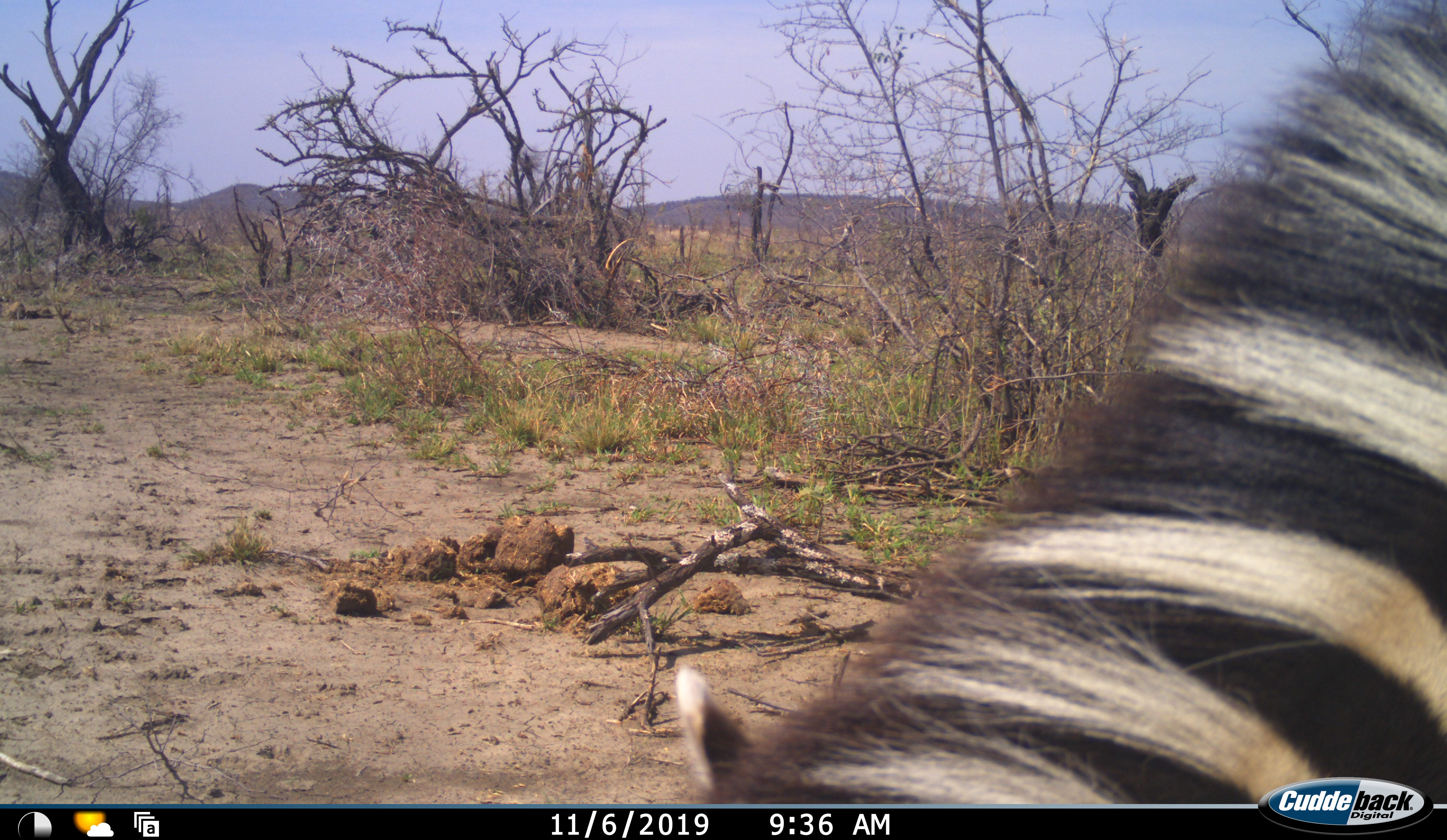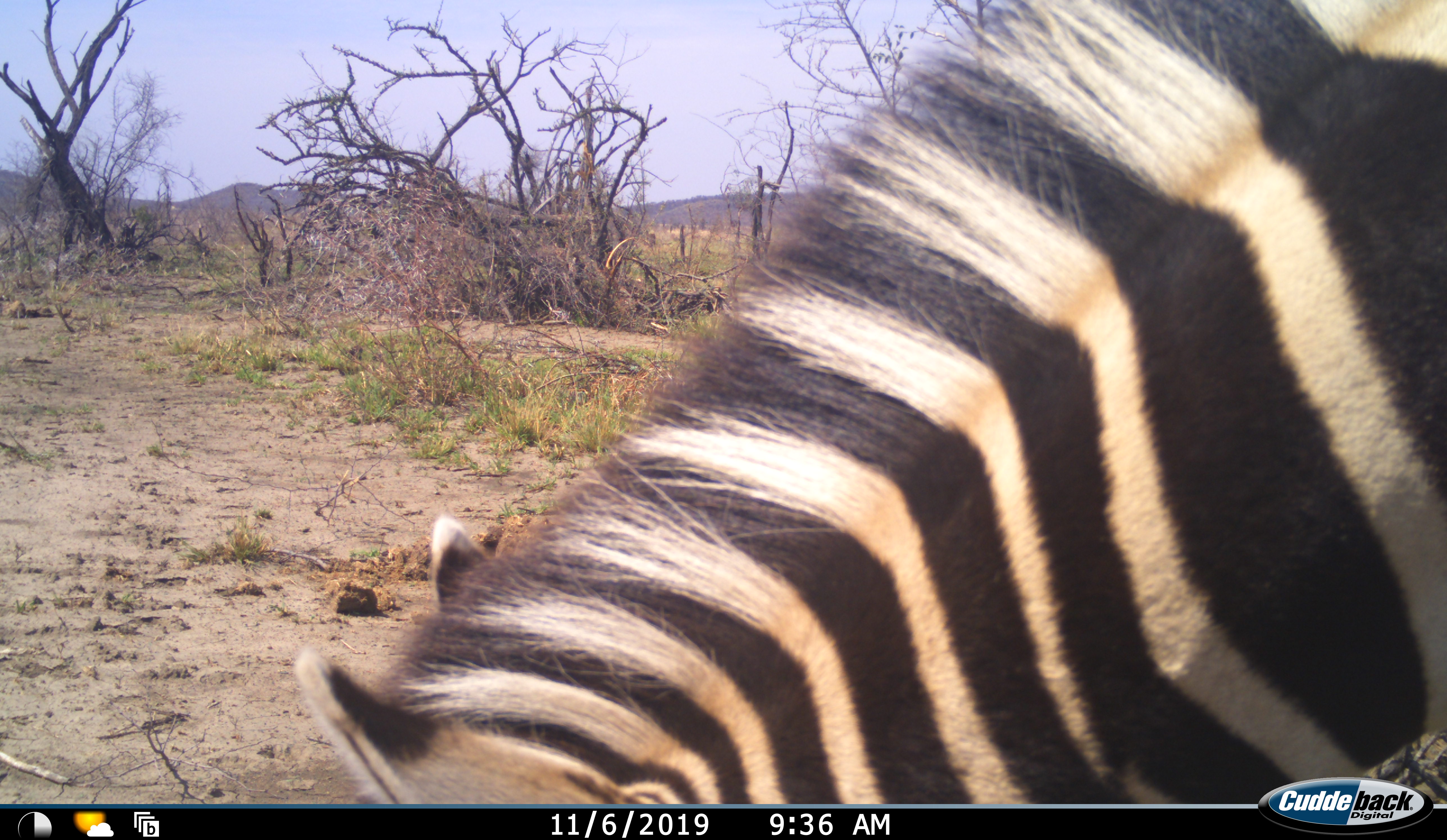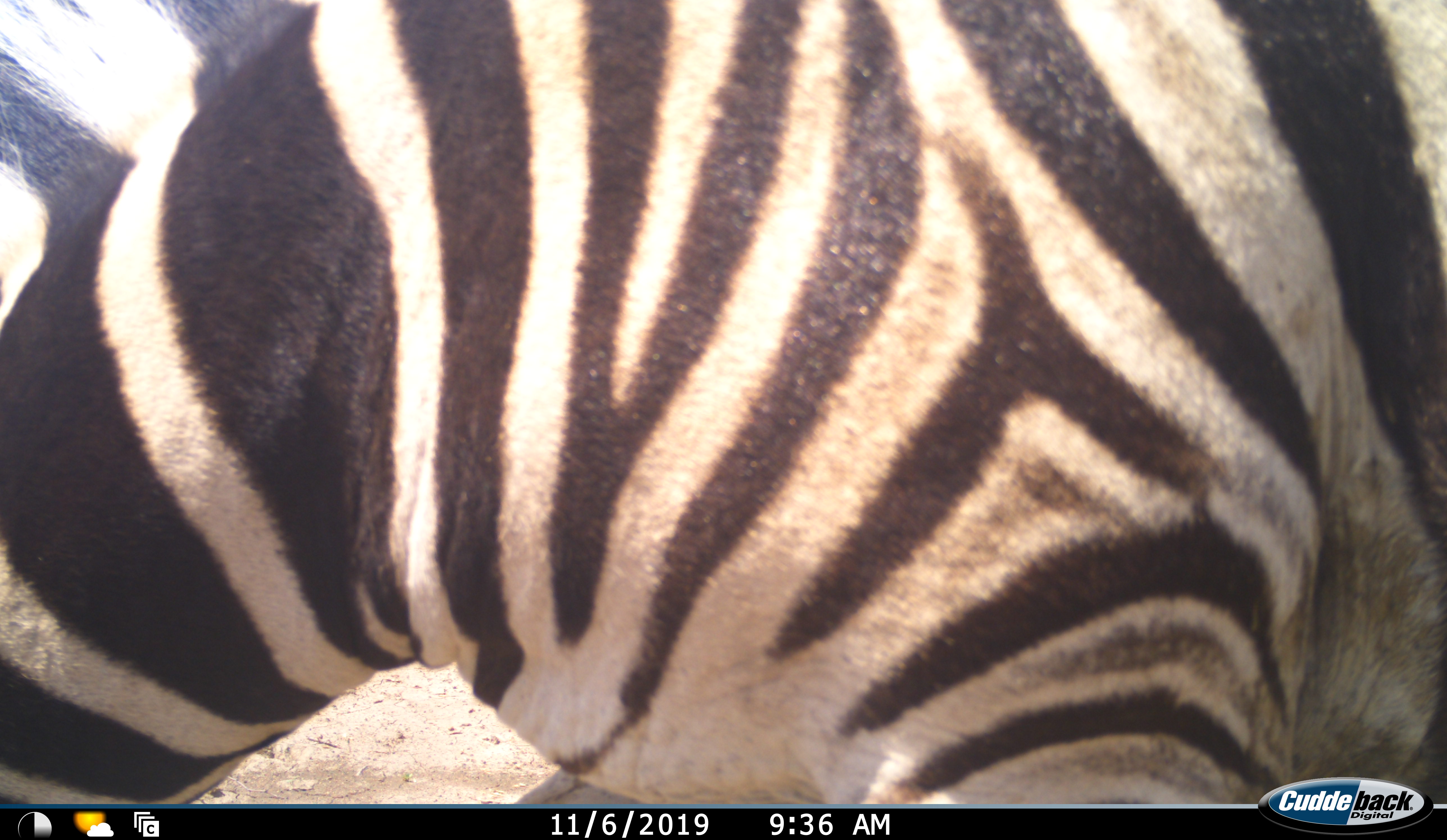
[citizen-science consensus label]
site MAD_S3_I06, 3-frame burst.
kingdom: Animalia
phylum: Chordata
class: Mammalia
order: Perissodactyla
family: Equidae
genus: Equus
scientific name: Equus quagga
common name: plains zebra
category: zebraplains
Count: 1.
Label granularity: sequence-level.